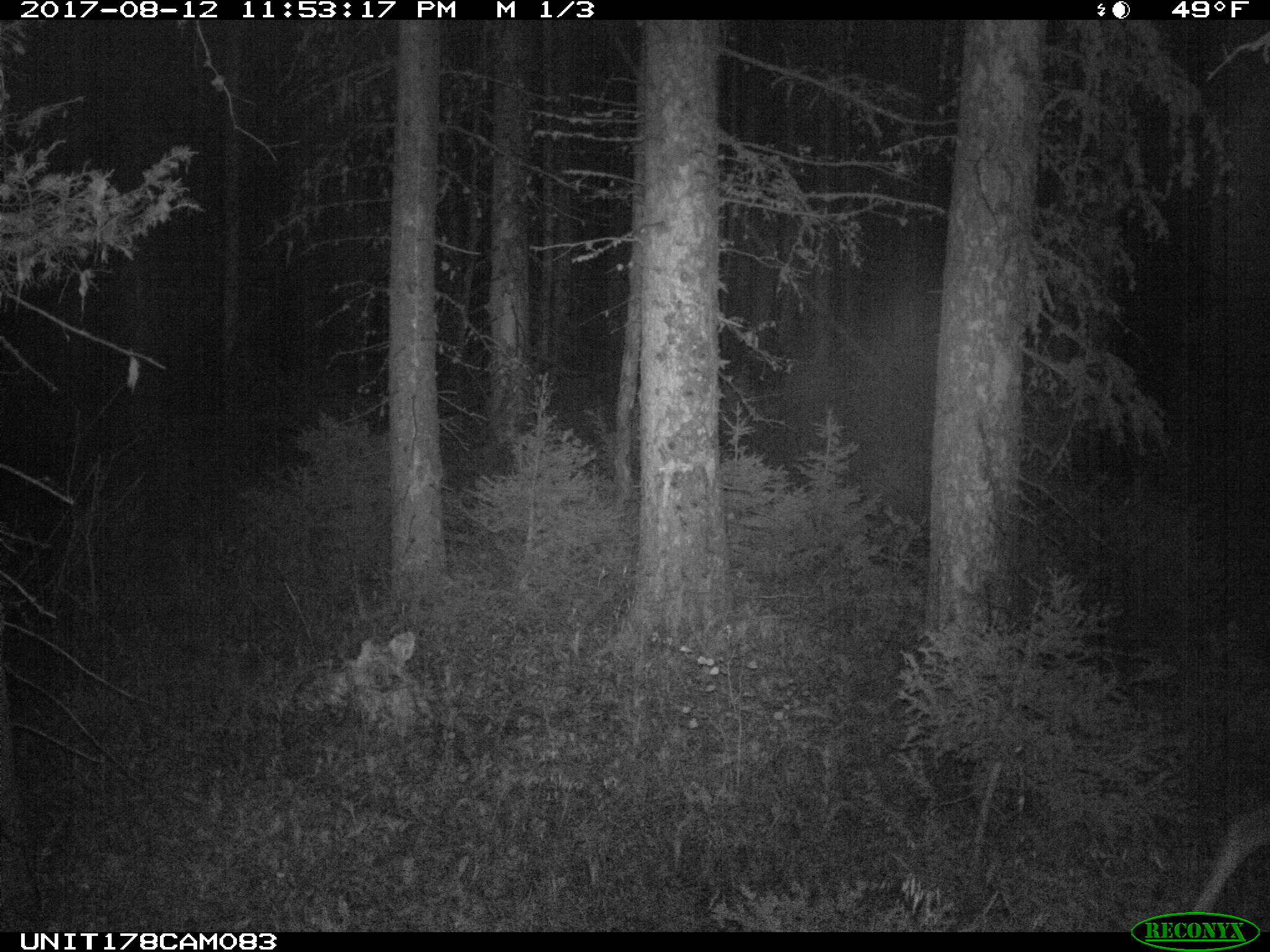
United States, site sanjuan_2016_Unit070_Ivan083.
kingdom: Animalia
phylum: Chordata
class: Mammalia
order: Artiodactyla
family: Cervidae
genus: Odocoileus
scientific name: Odocoileus hemionus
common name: mule deer